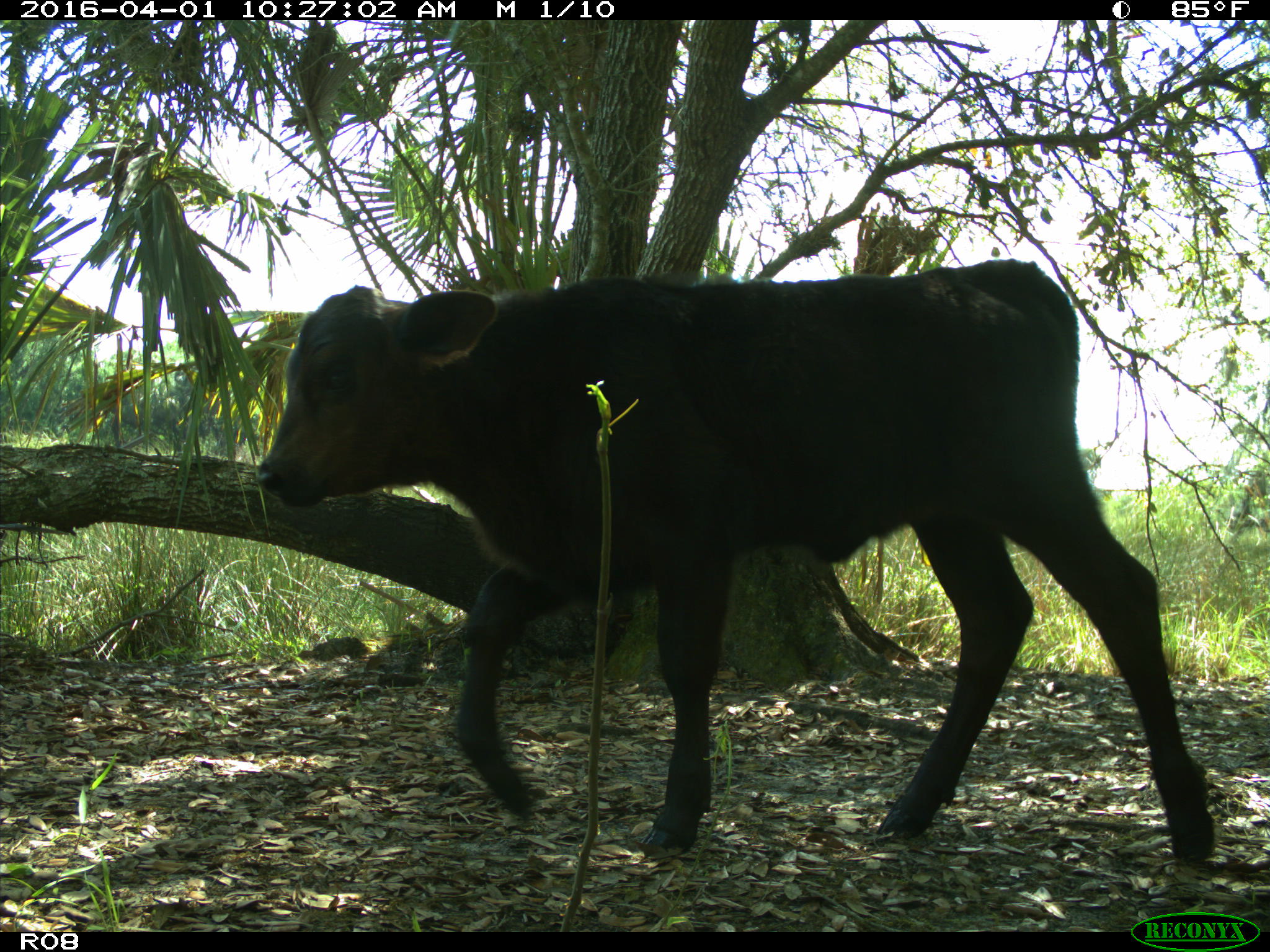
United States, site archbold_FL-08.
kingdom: Animalia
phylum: Chordata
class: Mammalia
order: Artiodactyla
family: Bovidae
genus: Bos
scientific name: Bos taurus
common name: domestic cow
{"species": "Bos taurus (domestic cow)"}